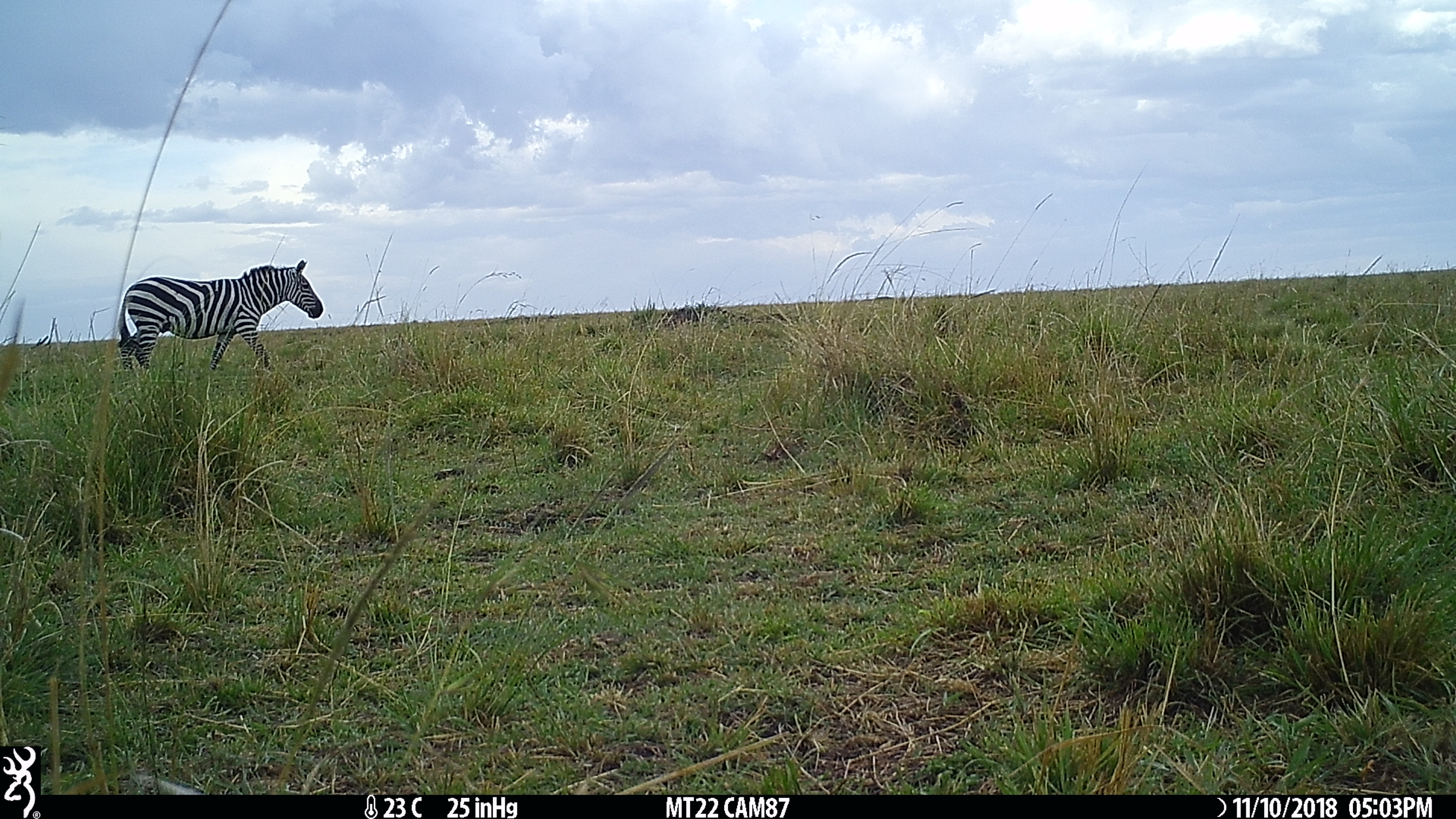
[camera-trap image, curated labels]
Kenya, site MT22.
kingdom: Animalia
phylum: Chordata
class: Mammalia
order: Perissodactyla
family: Equidae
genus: Equus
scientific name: Equus quagga burchellii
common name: burchell's zebra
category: zebra